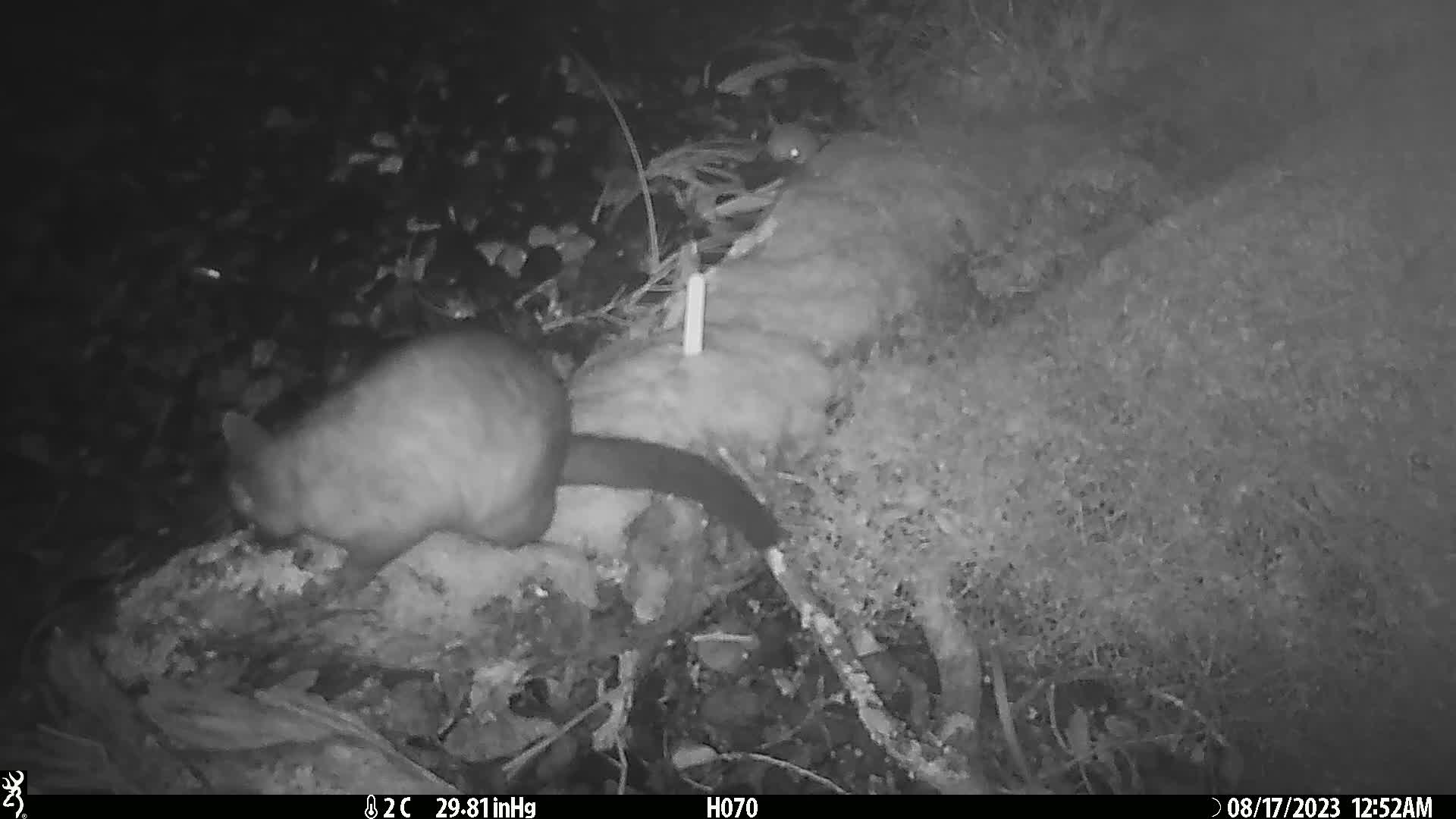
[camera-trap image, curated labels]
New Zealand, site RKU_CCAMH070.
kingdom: Animalia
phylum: Chordata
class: Mammalia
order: Diprotodontia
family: Phalangeridae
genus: Trichosurus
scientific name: Trichosurus vulpecula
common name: common brushtail possum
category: possum